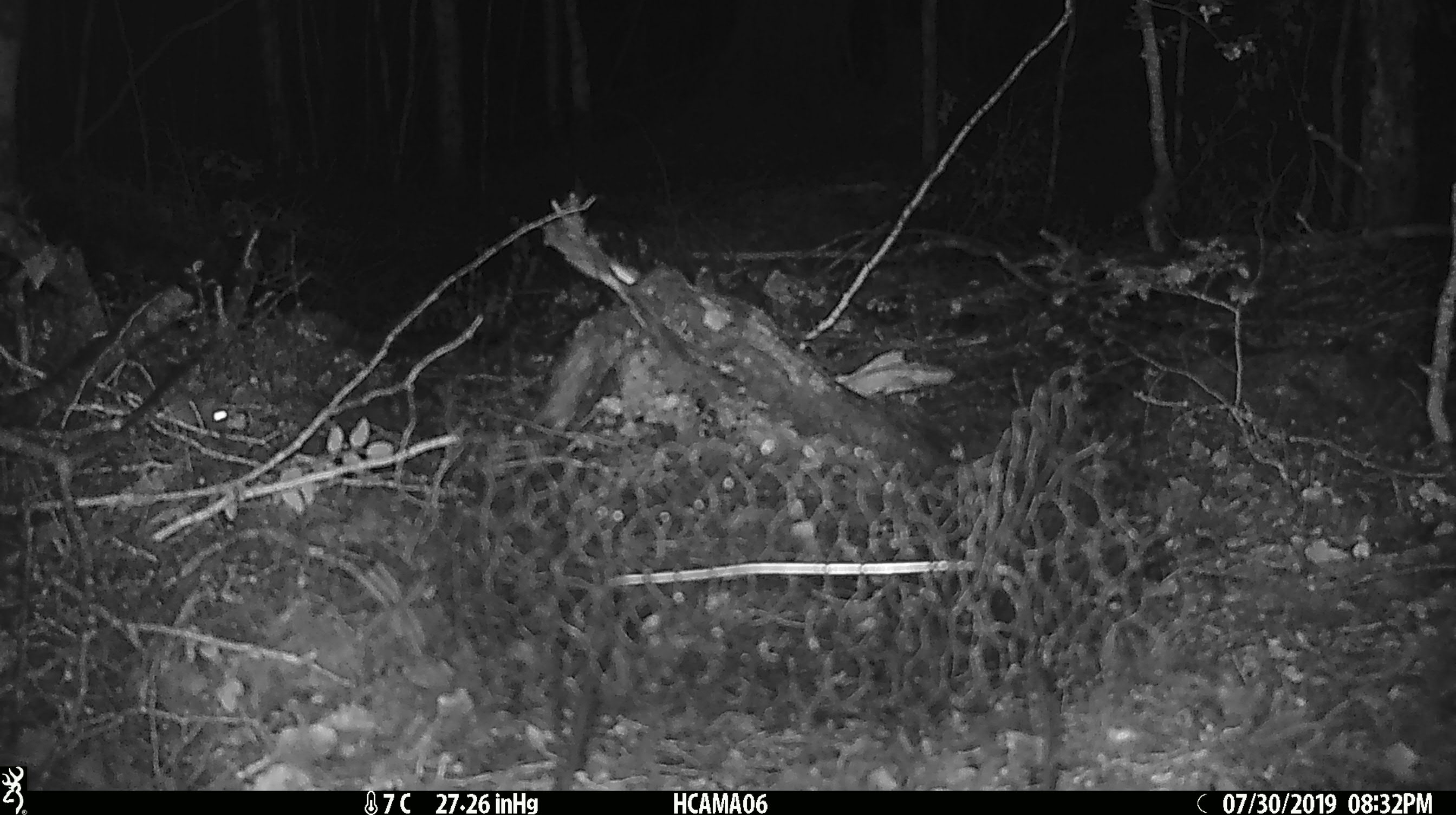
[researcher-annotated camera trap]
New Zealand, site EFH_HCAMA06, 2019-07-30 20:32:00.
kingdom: Animalia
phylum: Chordata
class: Mammalia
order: Rodentia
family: Muridae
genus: Mus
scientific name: Mus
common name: mouse